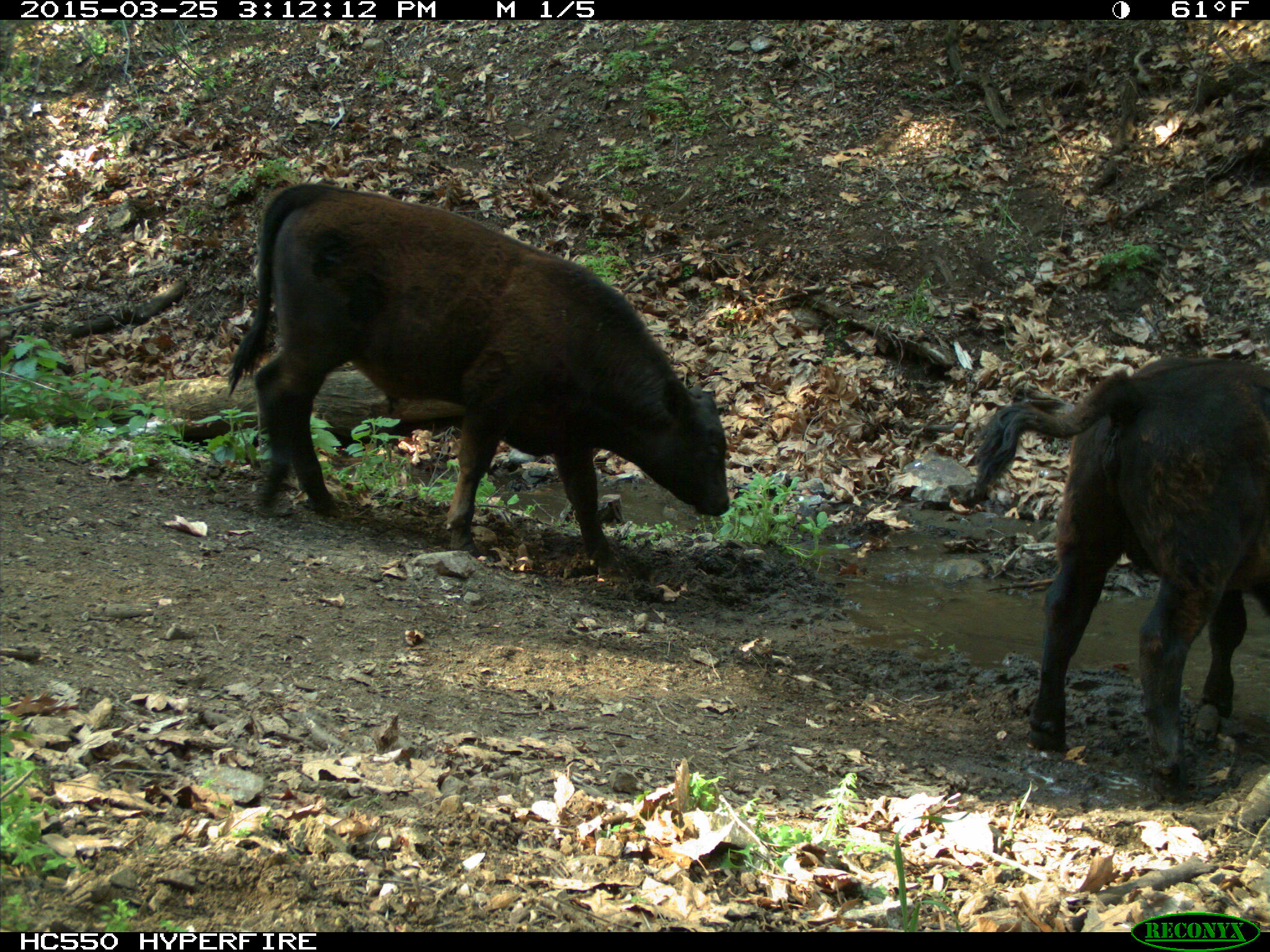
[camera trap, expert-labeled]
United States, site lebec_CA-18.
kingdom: Animalia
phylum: Chordata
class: Mammalia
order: Artiodactyla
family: Bovidae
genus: Bos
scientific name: Bos taurus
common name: domestic cow